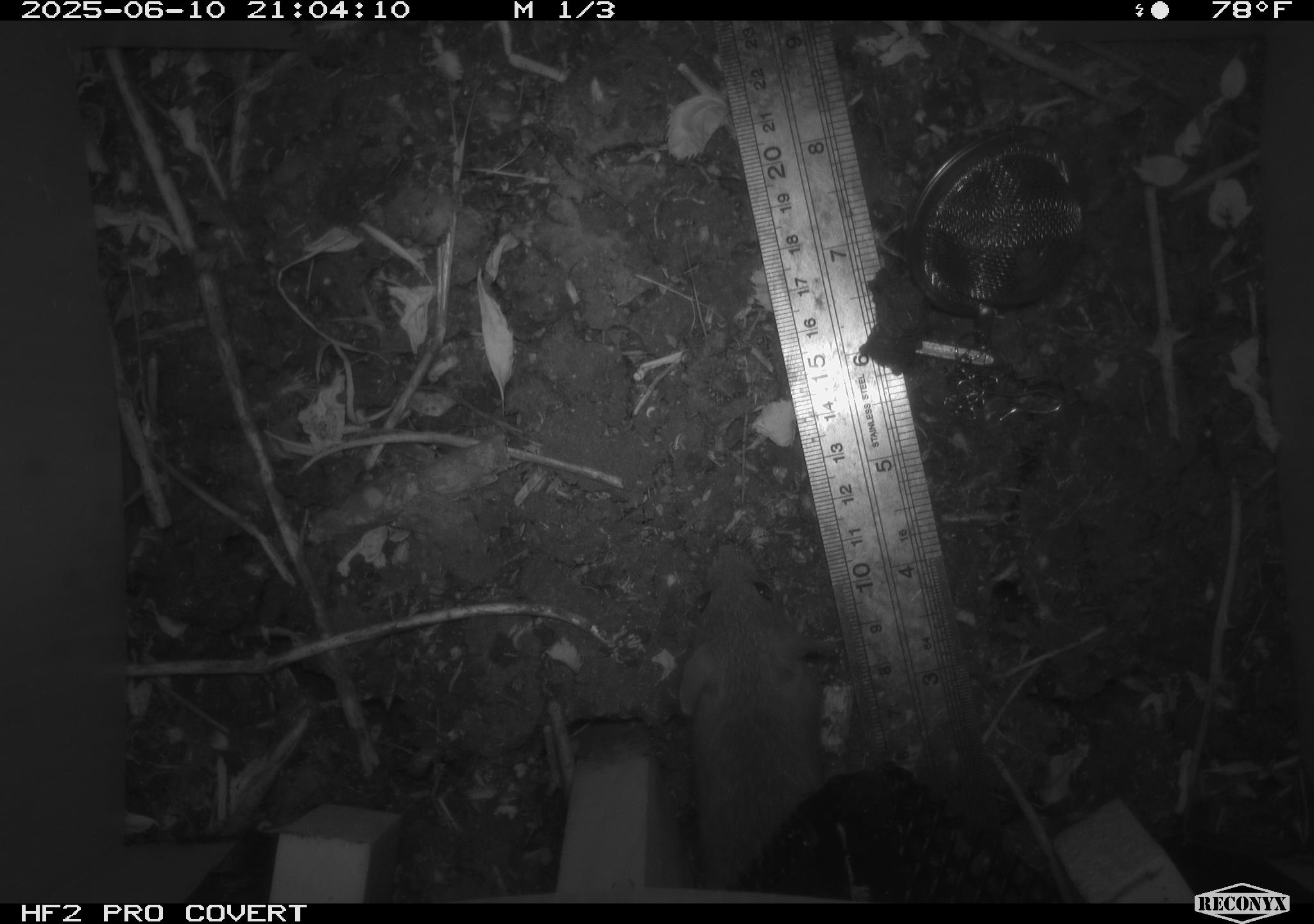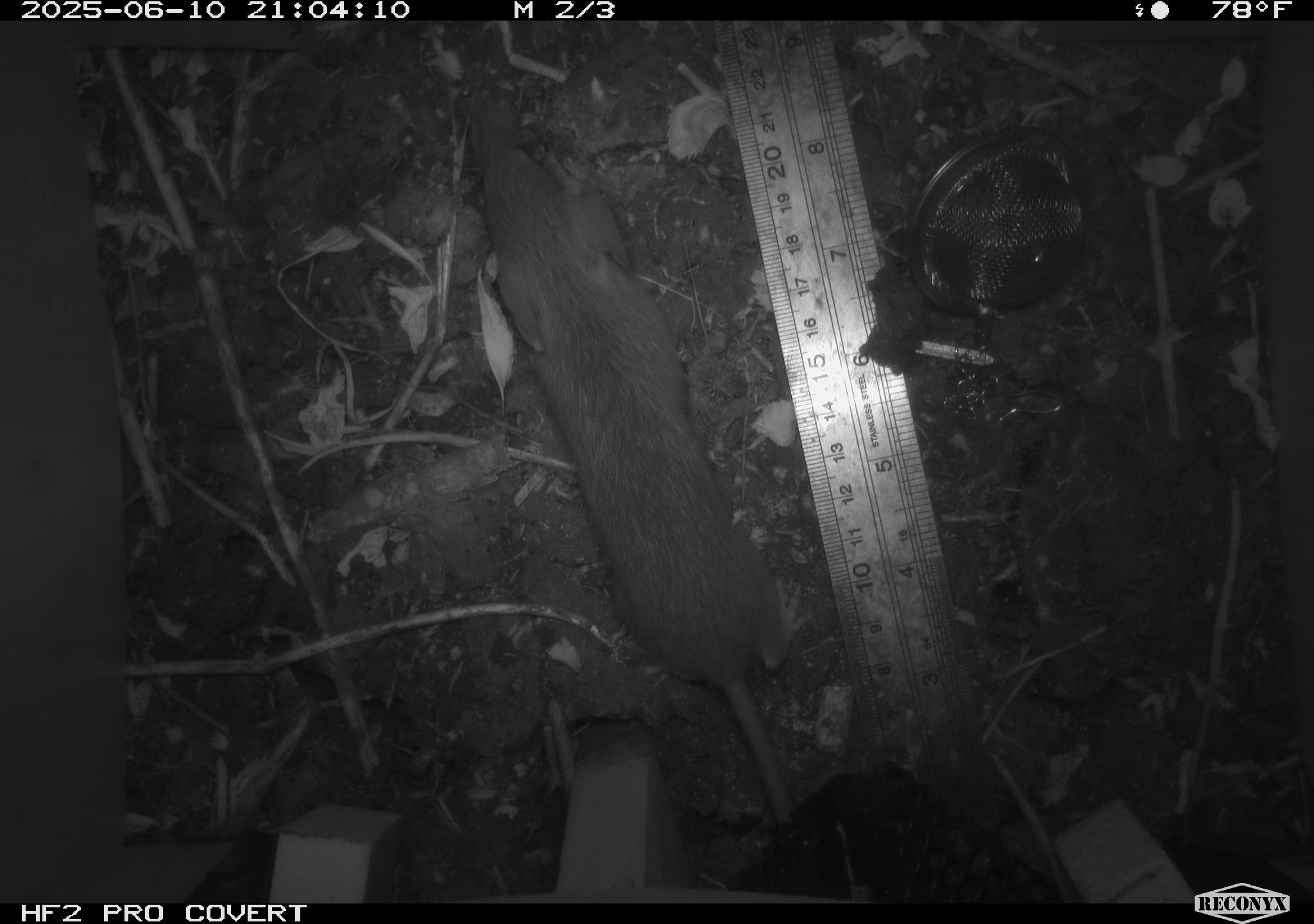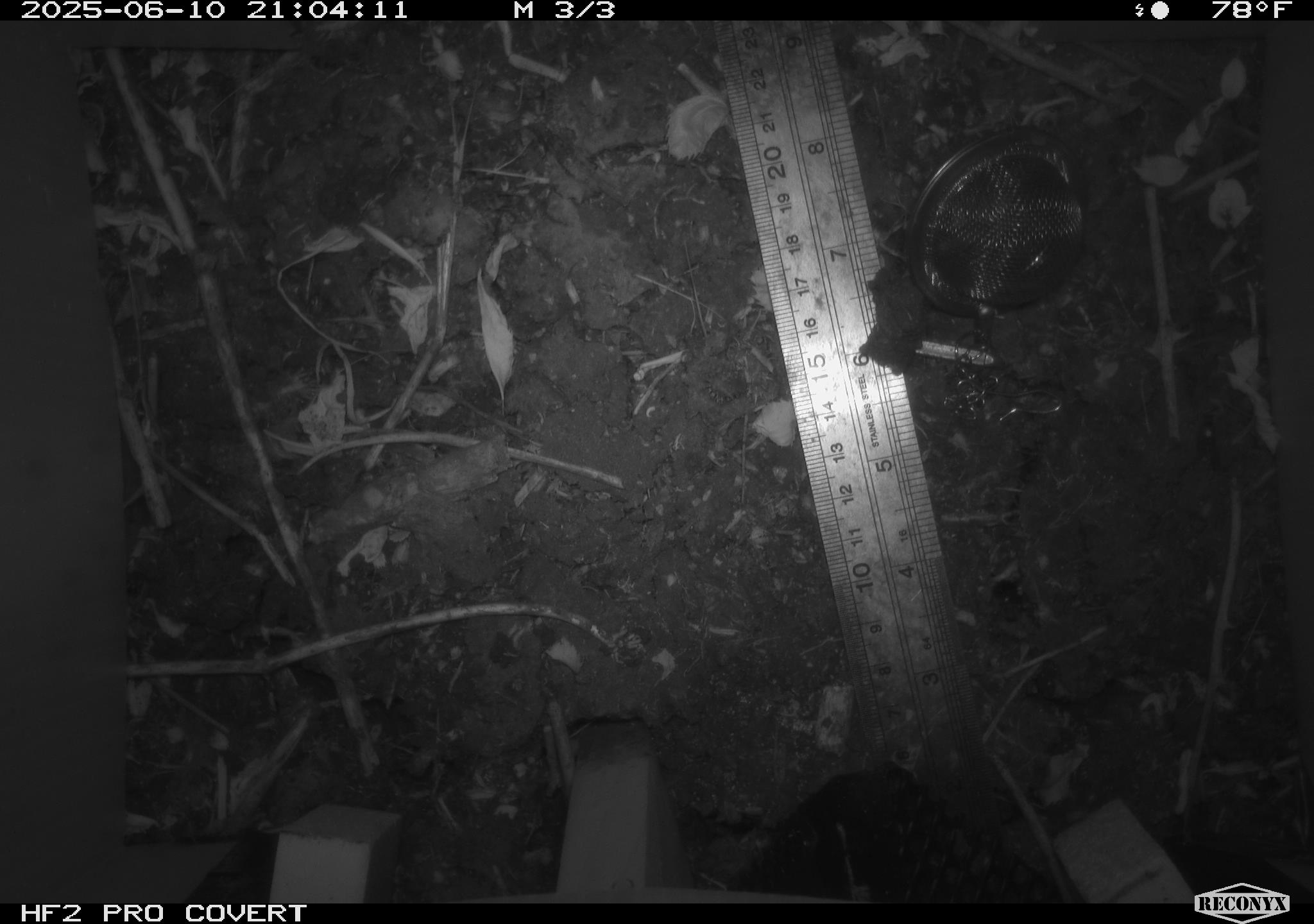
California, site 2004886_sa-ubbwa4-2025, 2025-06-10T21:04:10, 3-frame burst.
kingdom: Animalia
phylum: Chordata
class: Mammalia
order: Rodentia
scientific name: Rodentia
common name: rodent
Rodent (Rodentia).